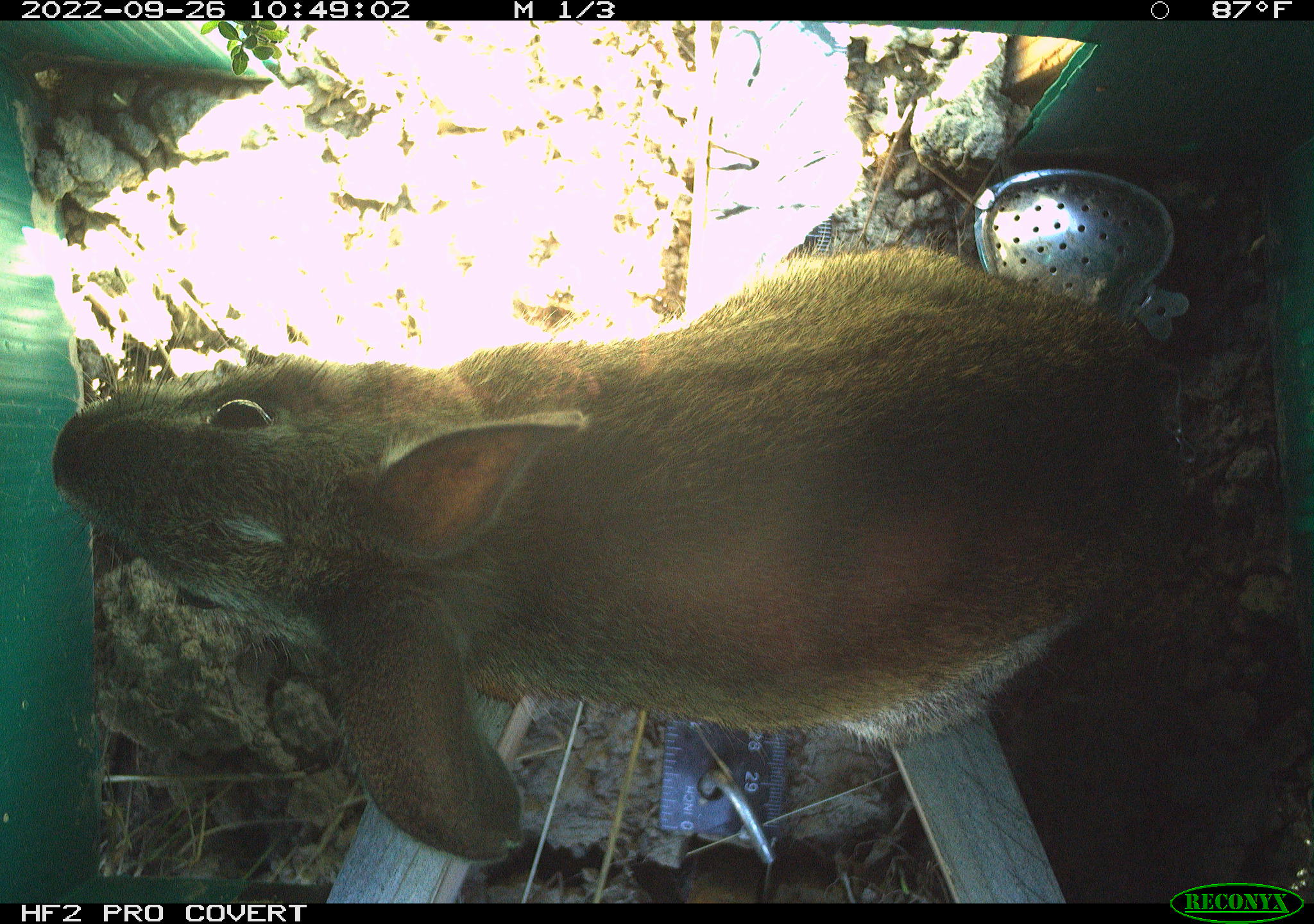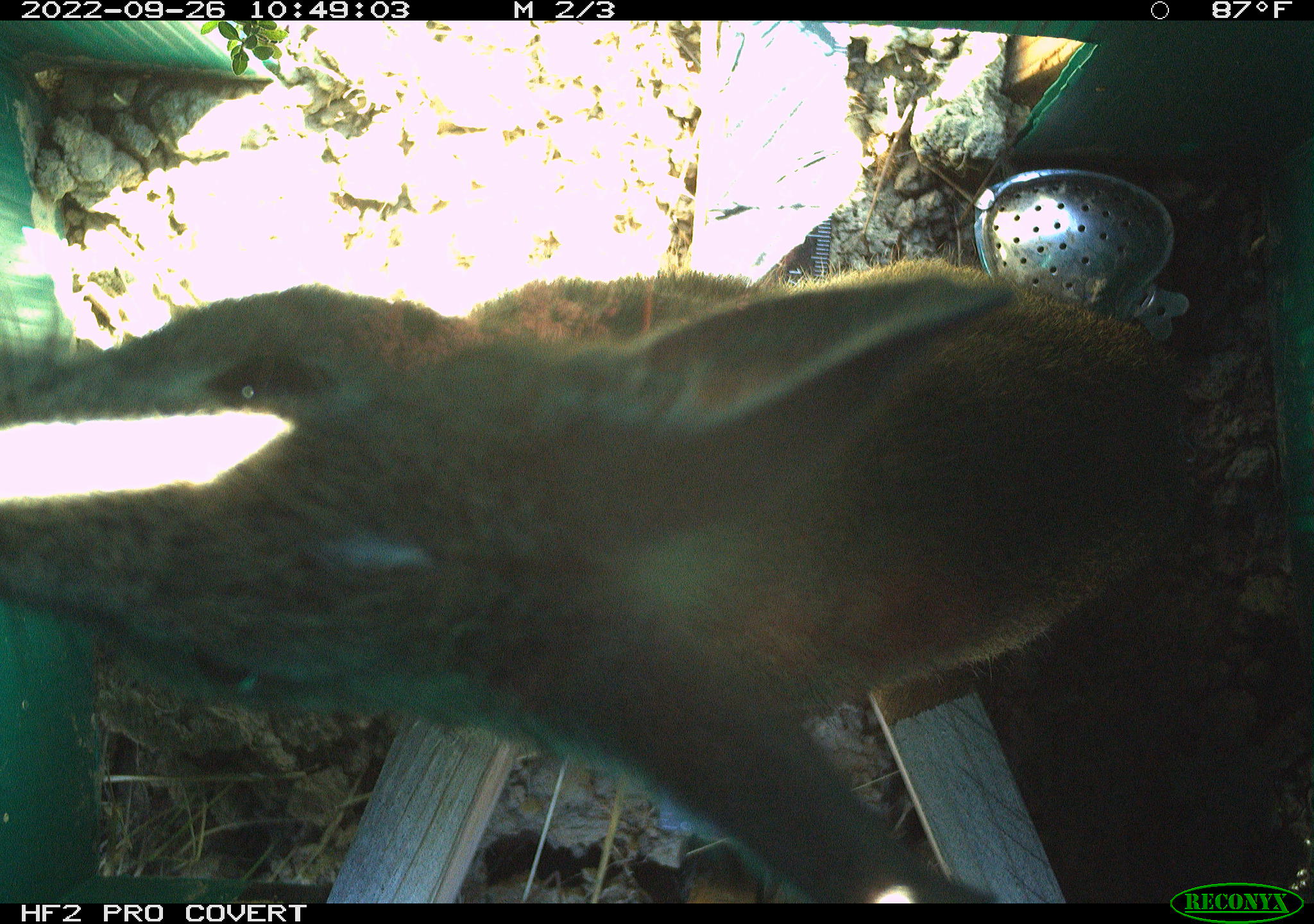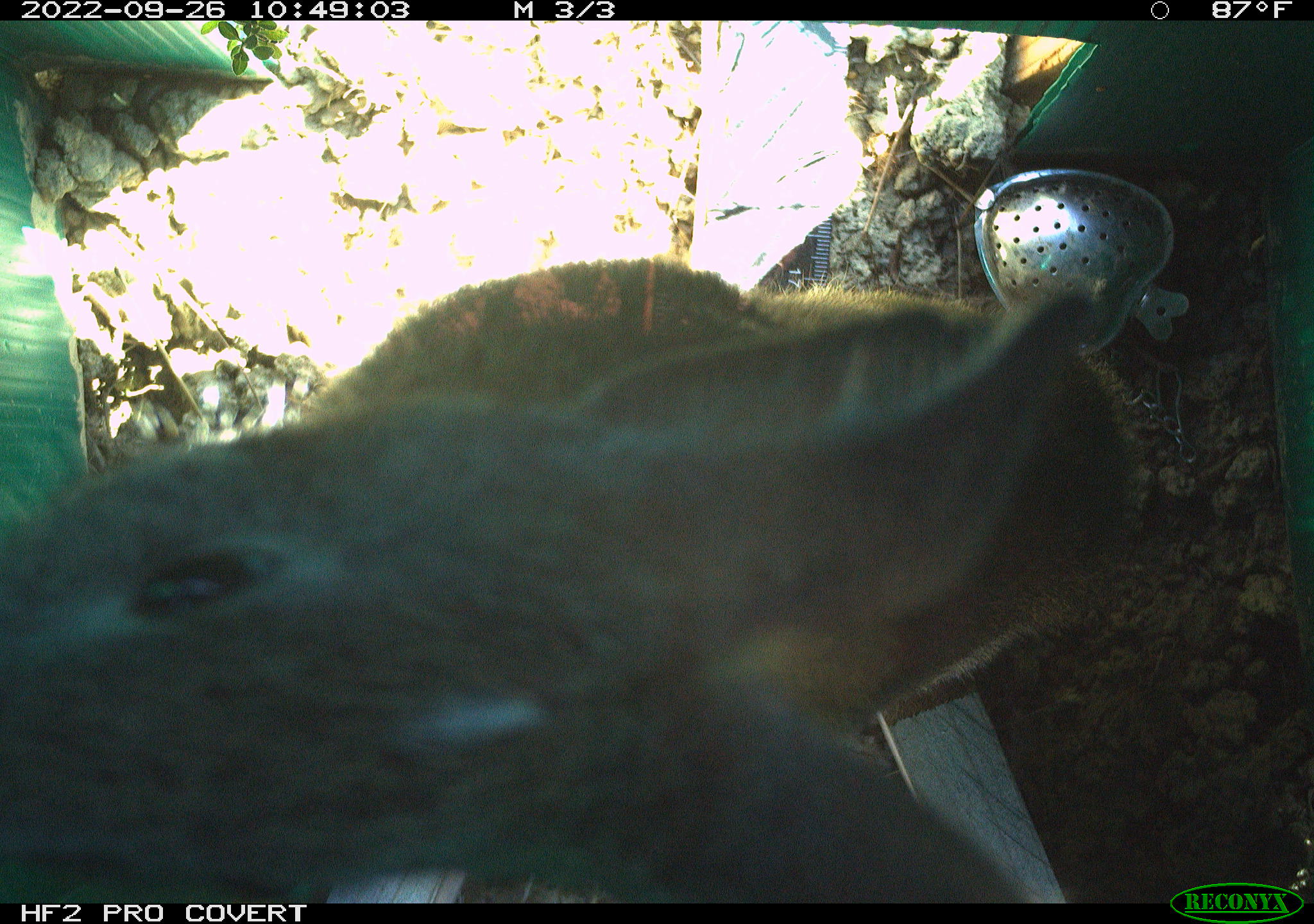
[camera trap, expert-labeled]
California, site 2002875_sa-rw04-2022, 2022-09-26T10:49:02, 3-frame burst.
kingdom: Animalia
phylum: Chordata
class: Mammalia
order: Lagomorpha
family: Leporidae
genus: Sylvilagus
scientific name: Sylvilagus bachmani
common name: brush rabbit